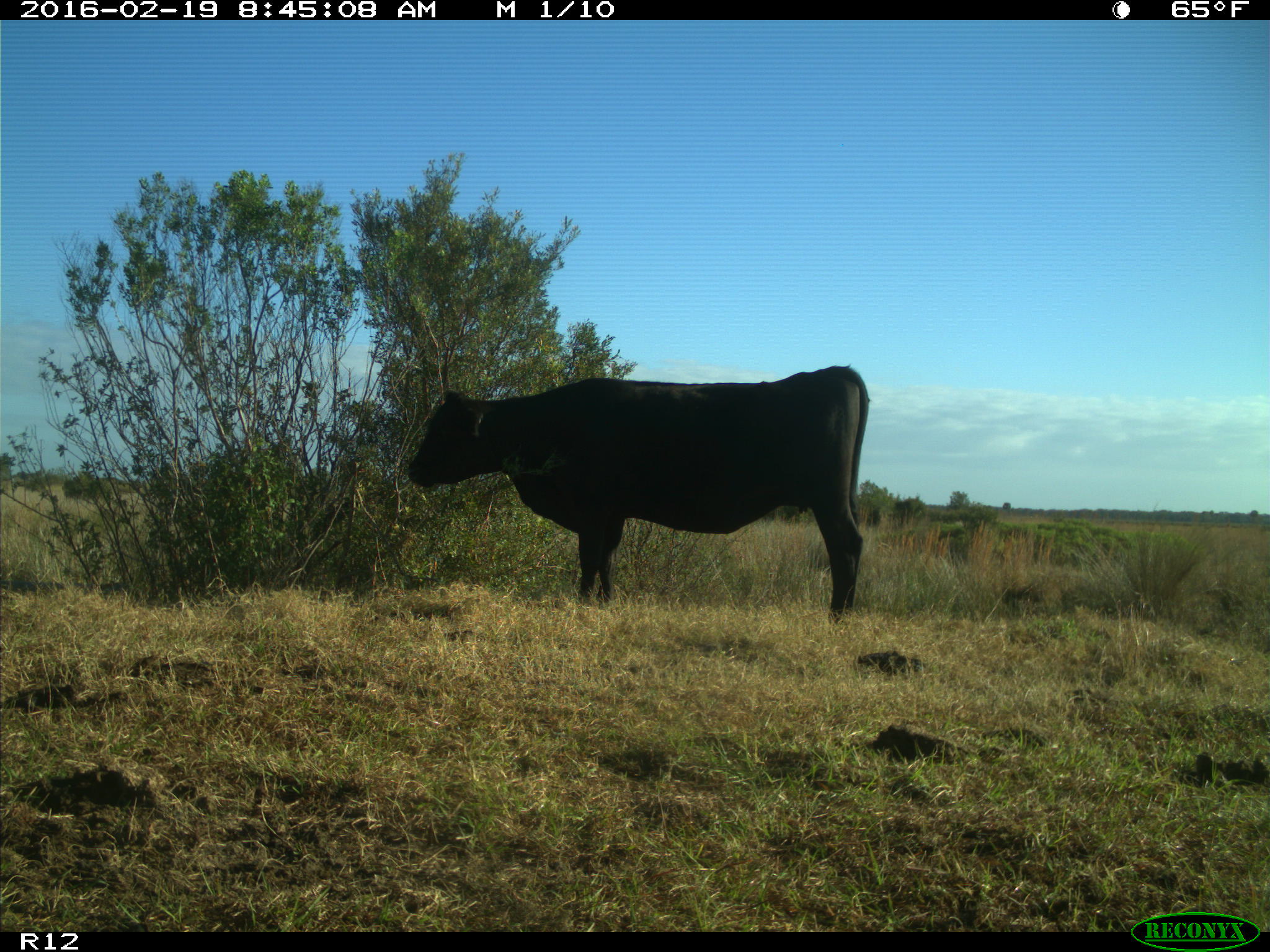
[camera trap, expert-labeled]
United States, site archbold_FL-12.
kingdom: Animalia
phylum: Chordata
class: Mammalia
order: Artiodactyla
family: Bovidae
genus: Bos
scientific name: Bos taurus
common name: domestic cow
Bos taurus (domestic cow).